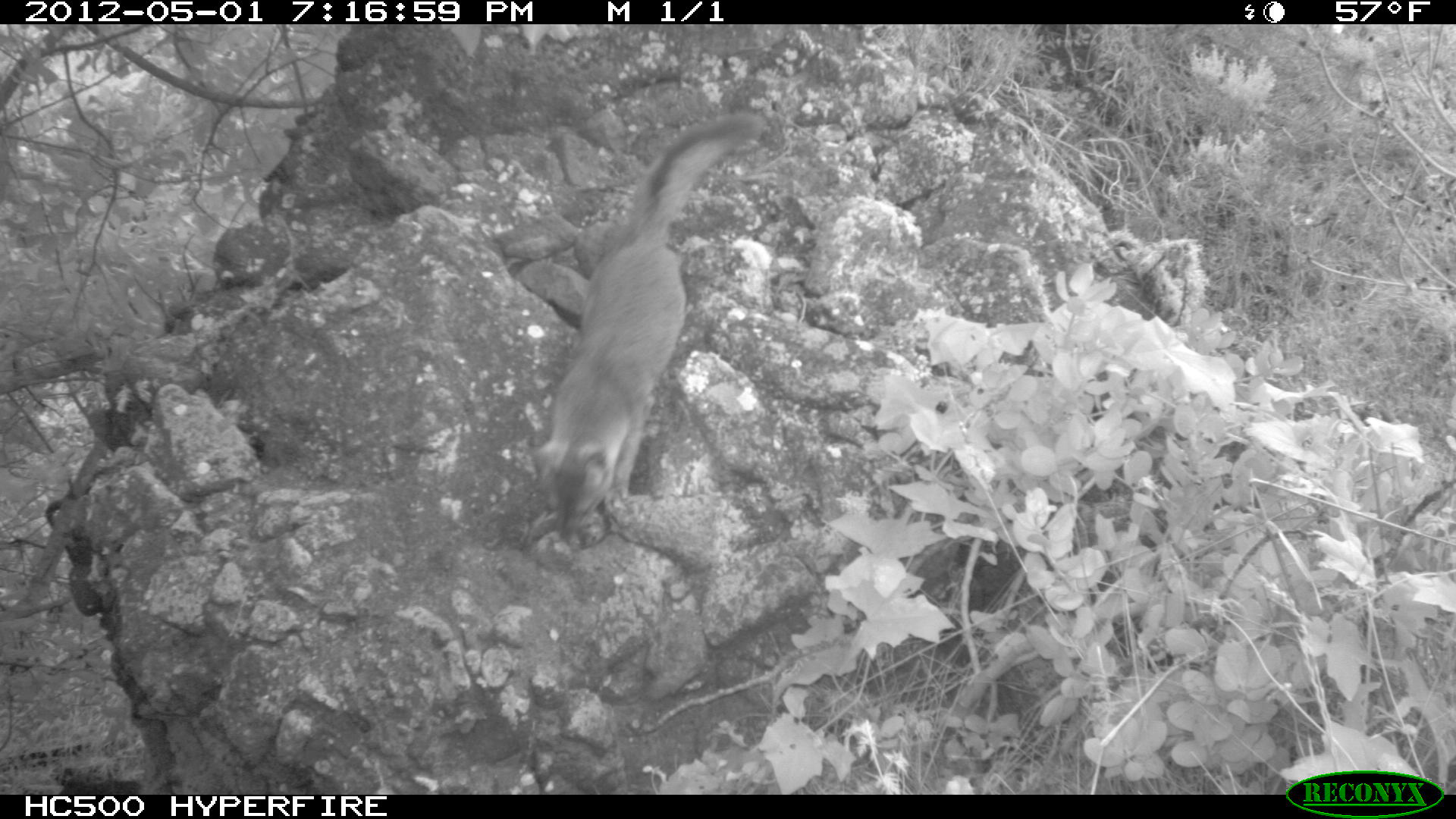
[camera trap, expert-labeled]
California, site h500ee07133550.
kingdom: Animalia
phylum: Chordata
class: Mammalia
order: Carnivora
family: Canidae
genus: Urocyon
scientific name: Urocyon littoralis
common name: island fox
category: fox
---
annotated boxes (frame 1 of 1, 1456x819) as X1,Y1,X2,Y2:
fox: 523,113,764,541